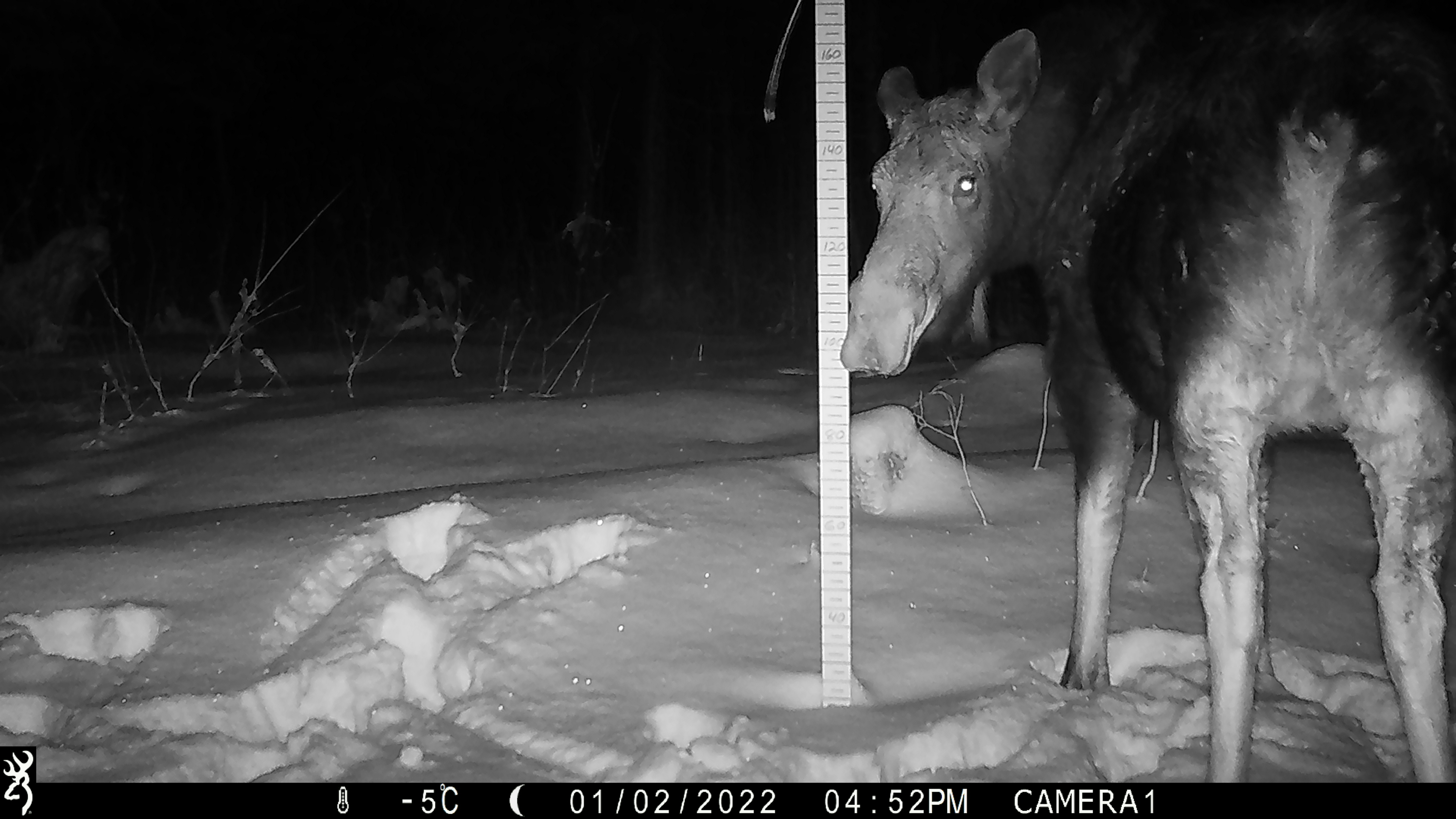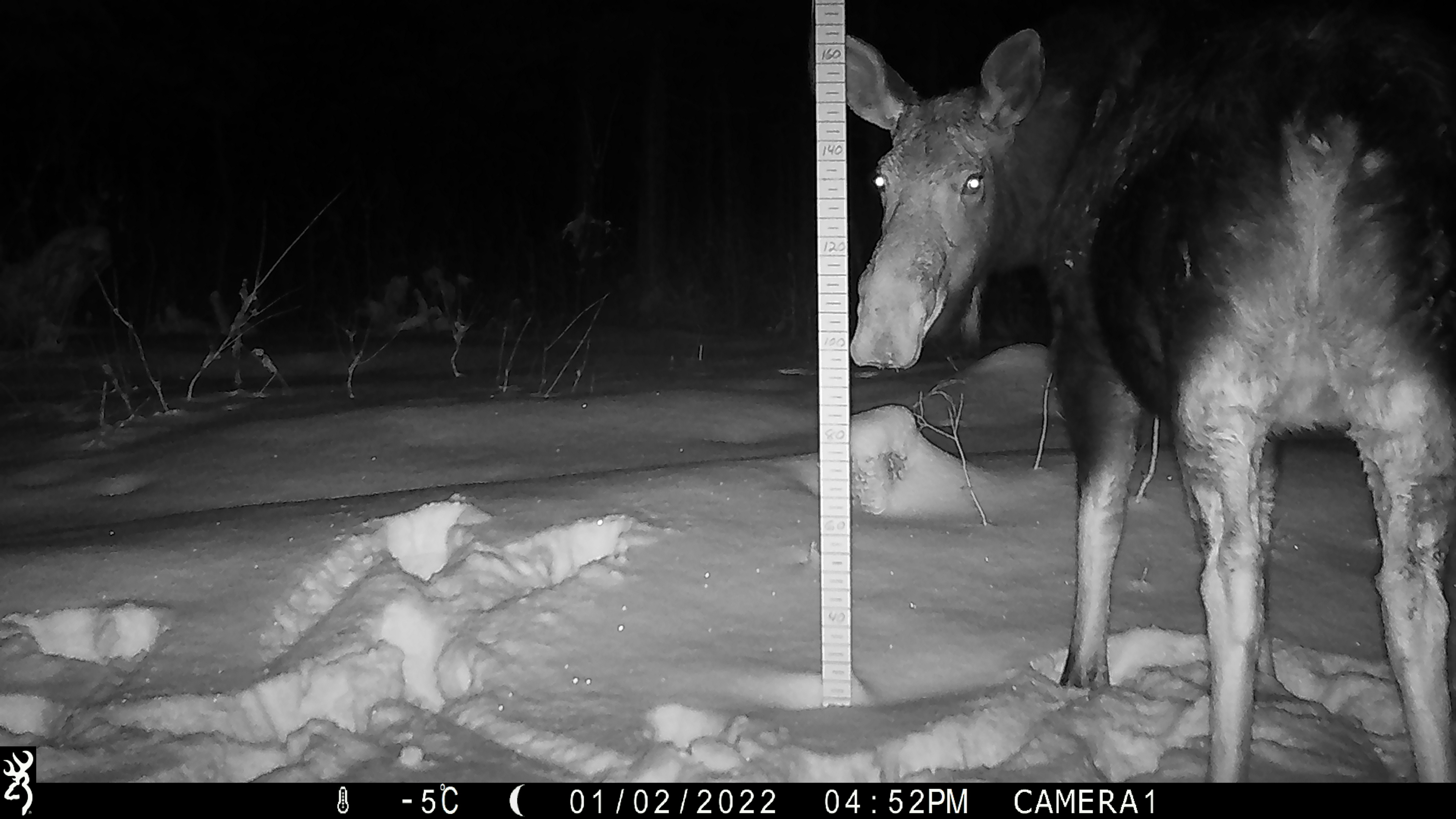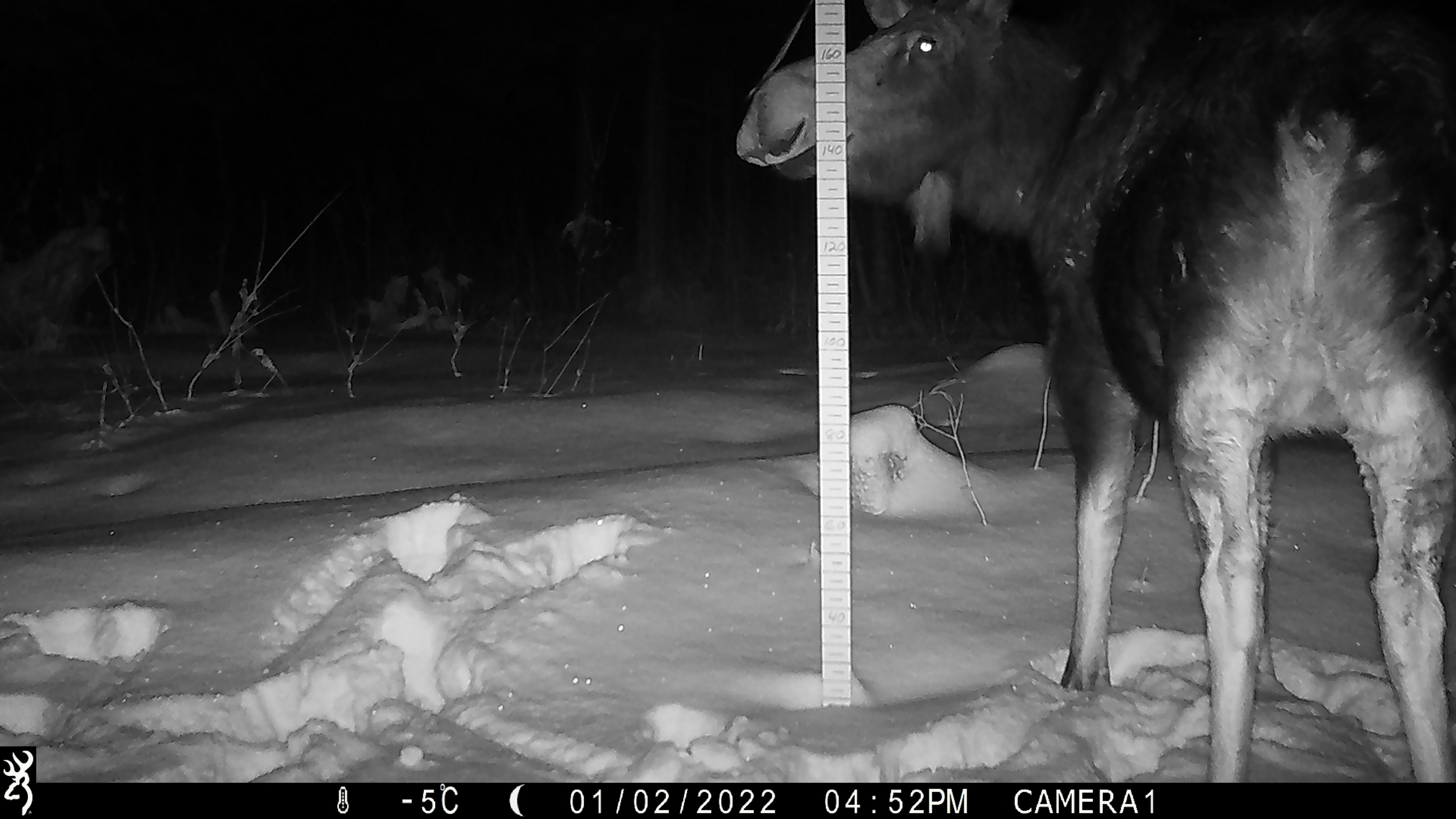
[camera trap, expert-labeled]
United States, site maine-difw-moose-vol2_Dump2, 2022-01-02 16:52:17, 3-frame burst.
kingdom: Animalia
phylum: Chordata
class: Mammalia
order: Artiodactyla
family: Cervidae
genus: Alces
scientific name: Alces alces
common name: moose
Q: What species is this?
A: Moose (Alces alces).